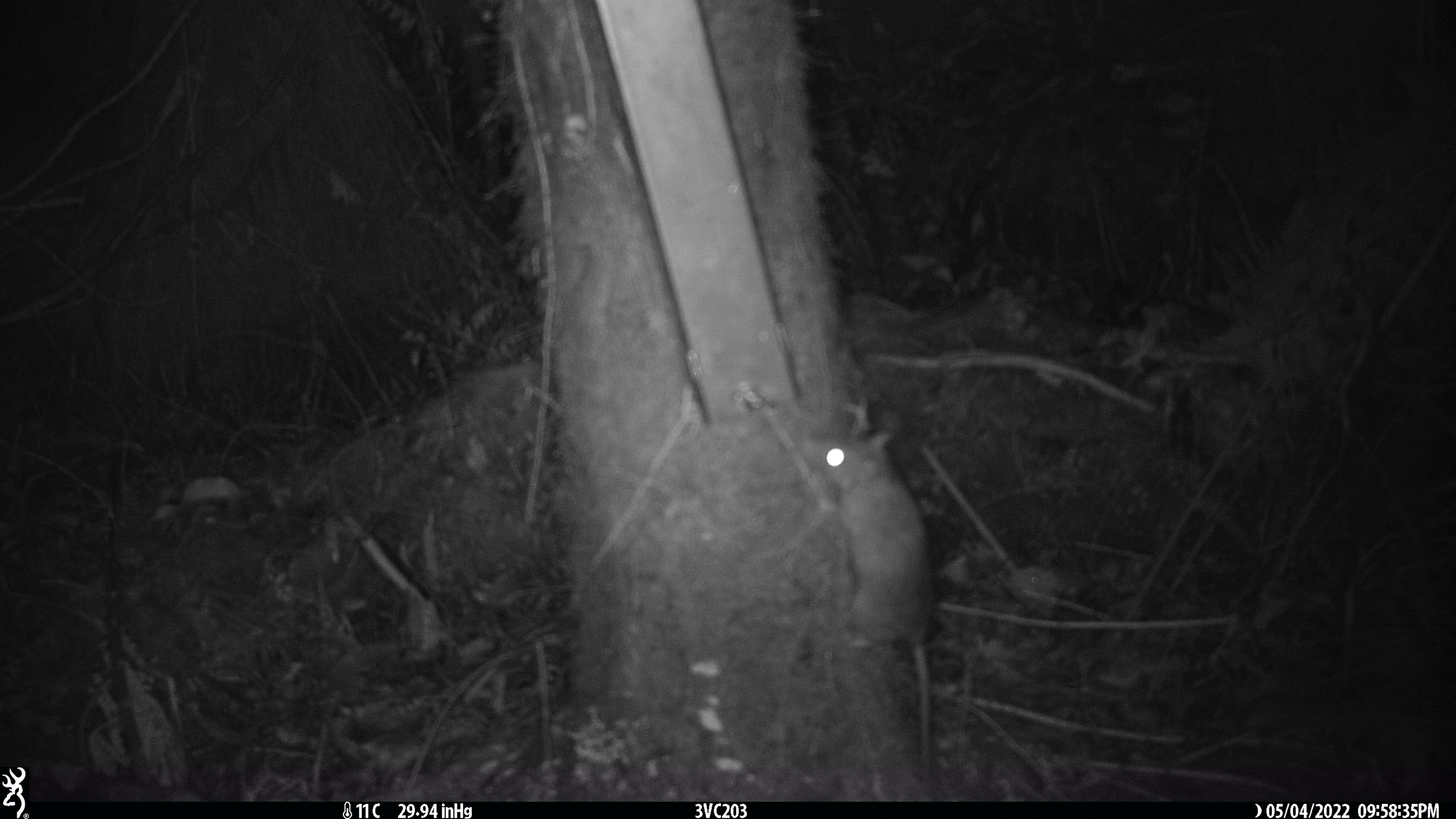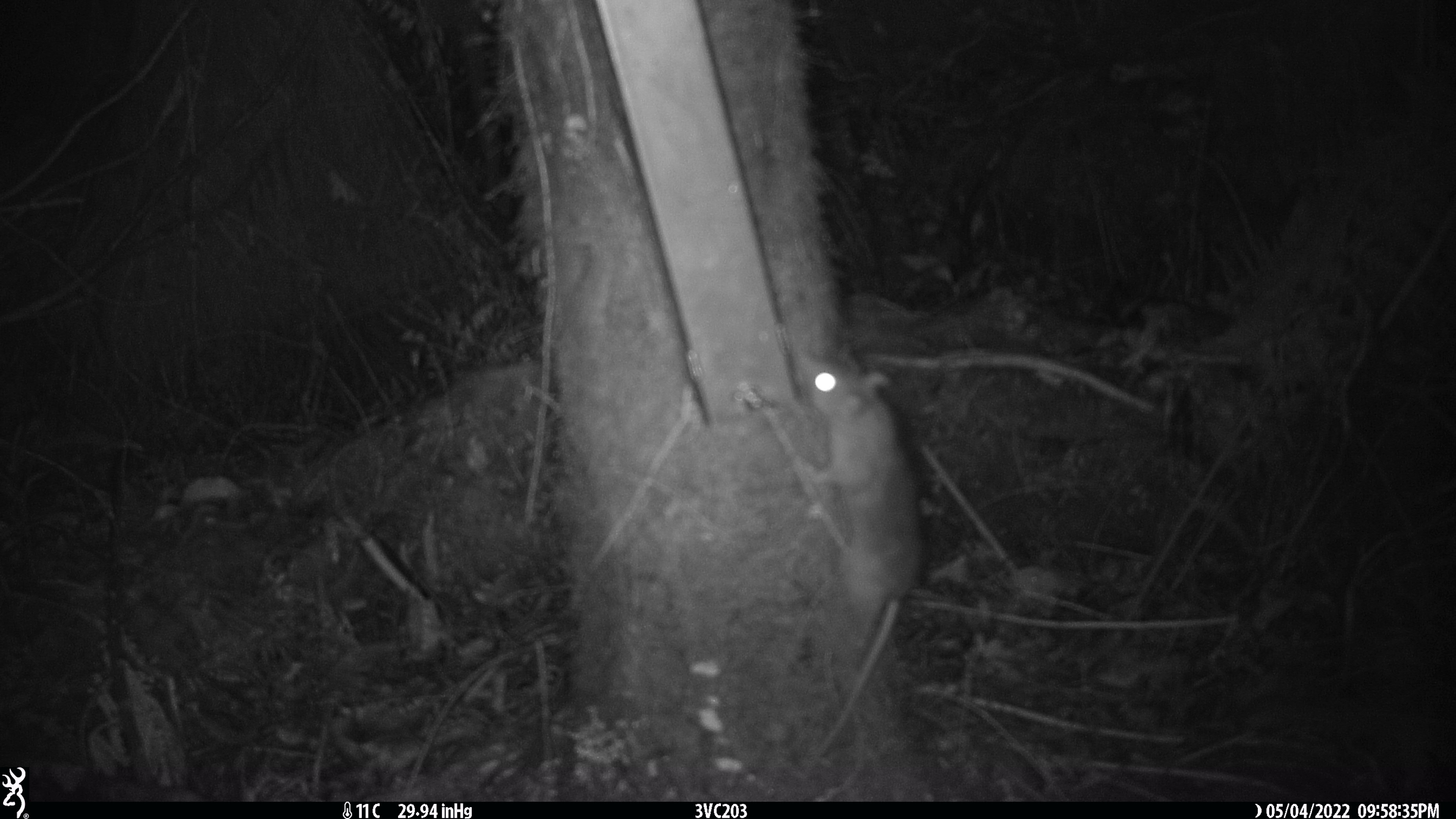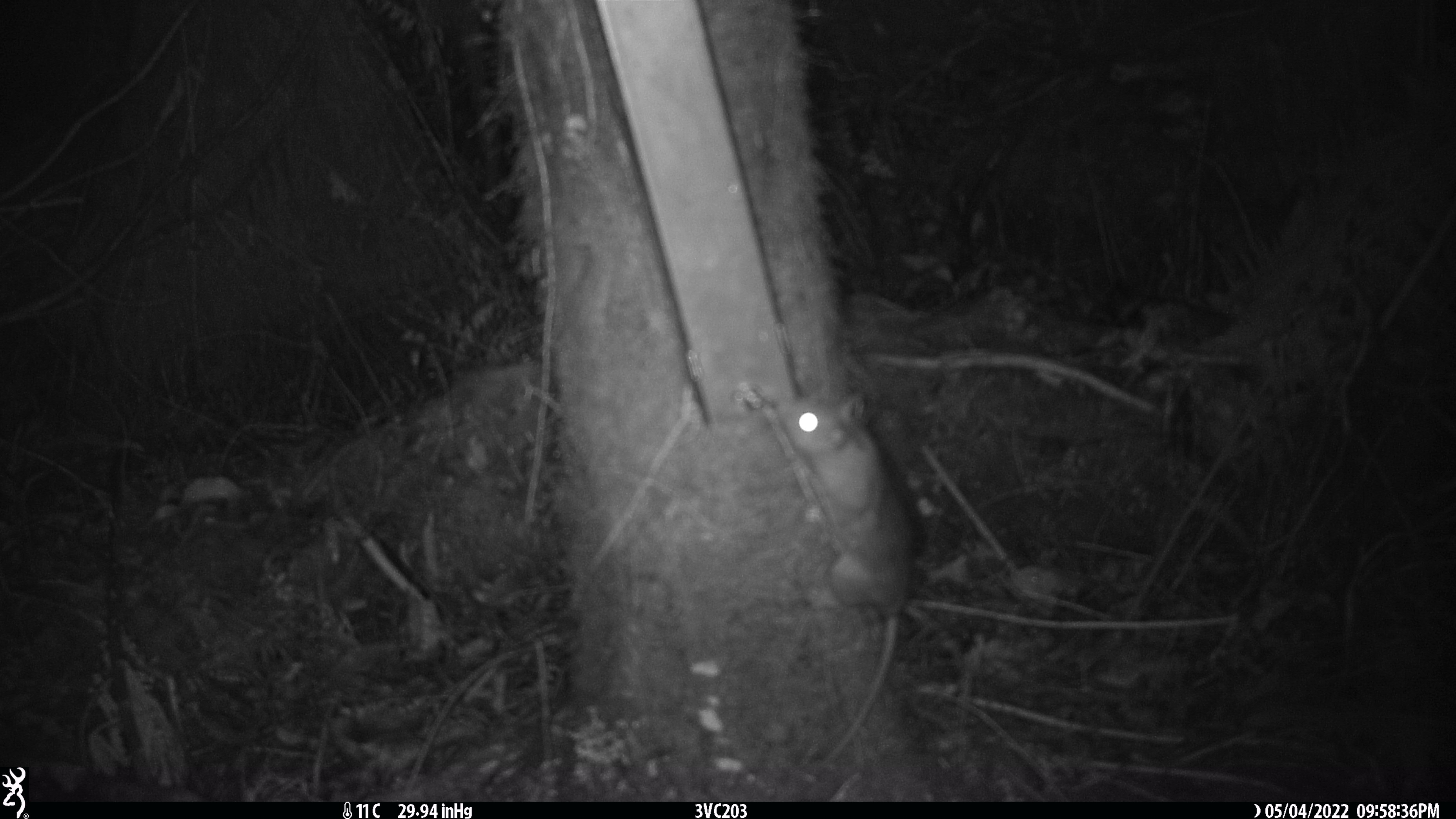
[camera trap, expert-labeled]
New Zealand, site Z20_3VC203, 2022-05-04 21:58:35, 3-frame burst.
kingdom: Animalia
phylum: Chordata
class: Mammalia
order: Rodentia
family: Muridae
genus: Rattus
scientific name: Rattus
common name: rat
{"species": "rat (Rattus)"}